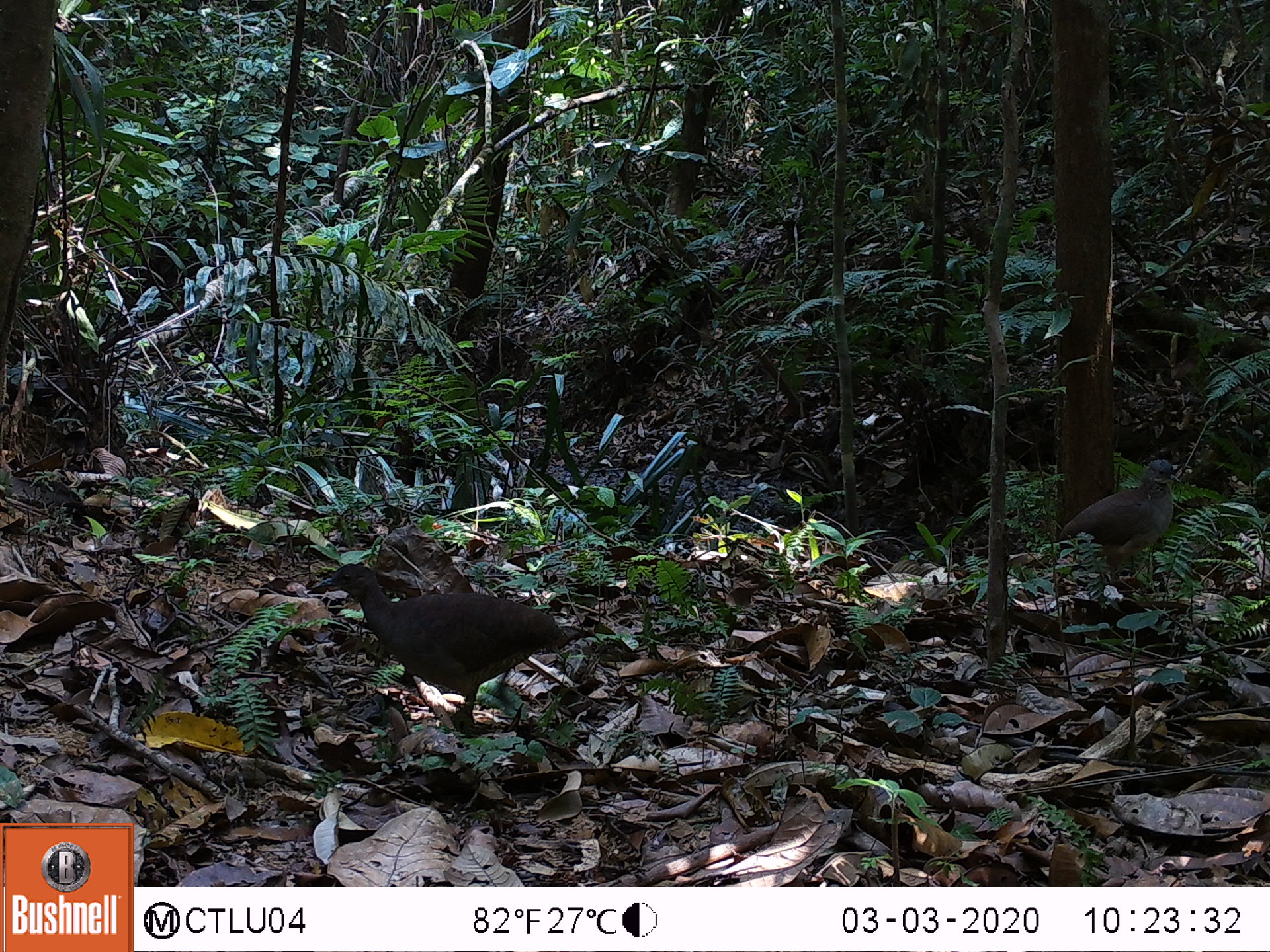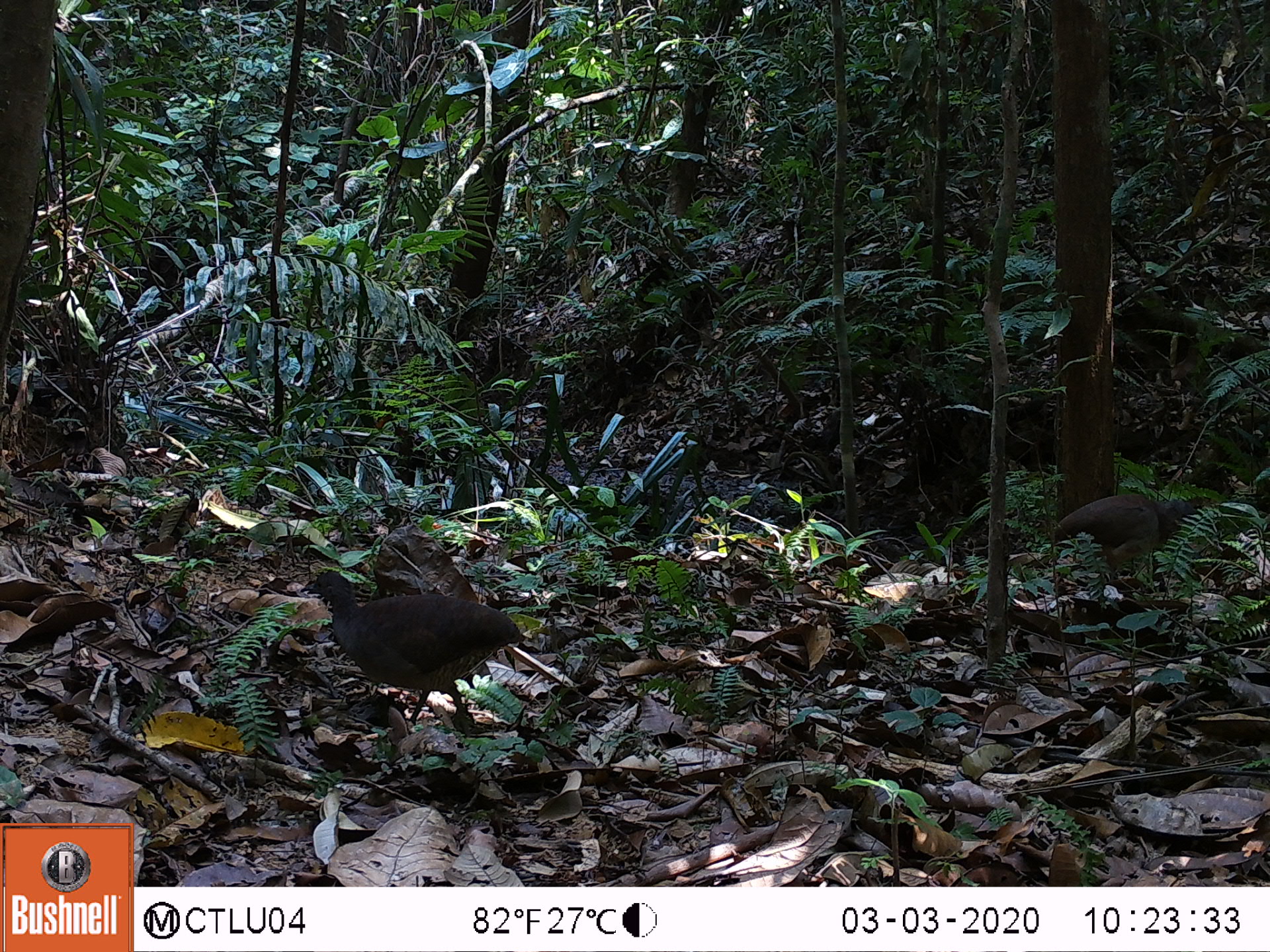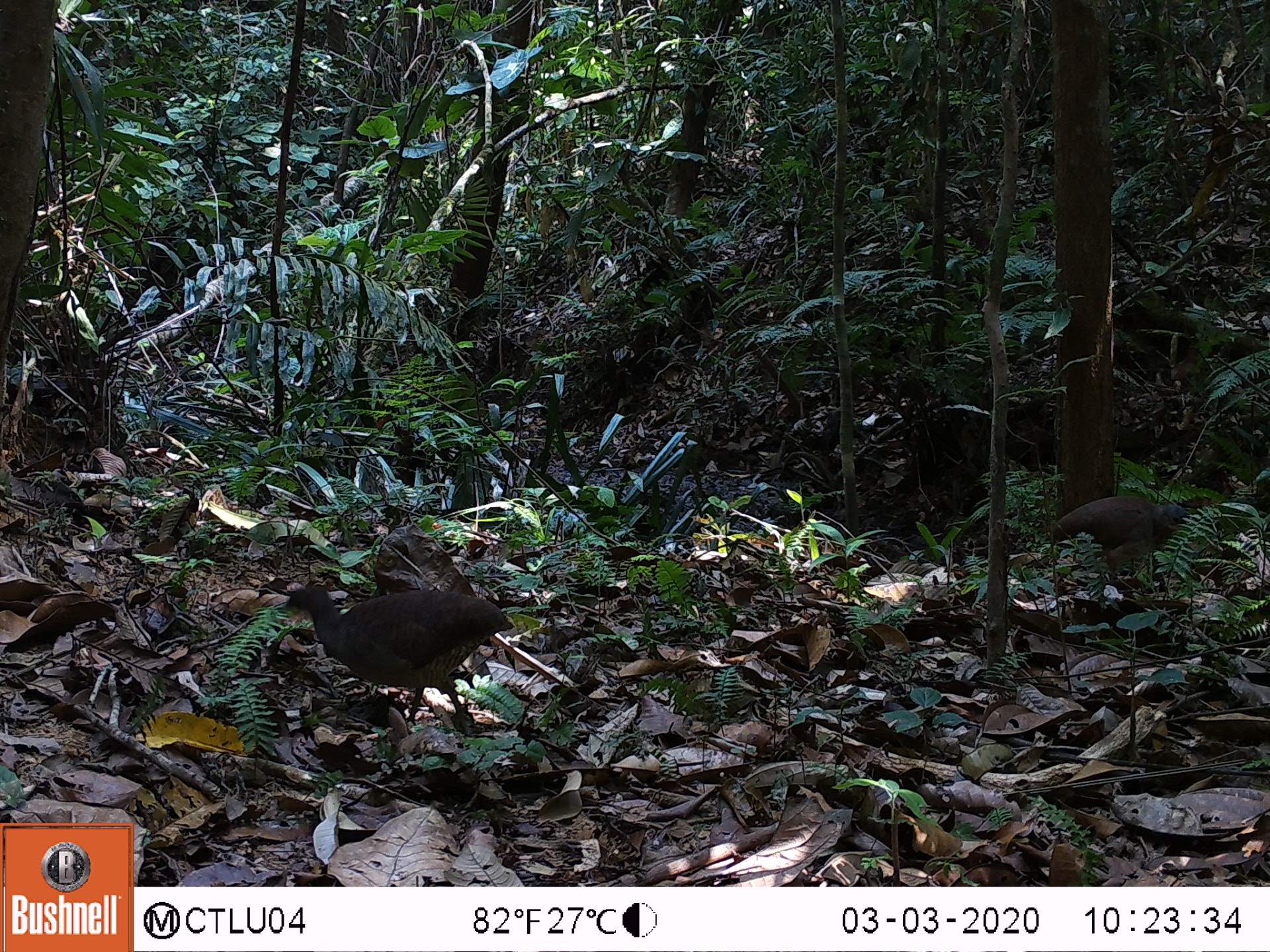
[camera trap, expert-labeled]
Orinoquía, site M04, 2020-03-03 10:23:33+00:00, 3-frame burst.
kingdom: Animalia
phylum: Chordata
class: Aves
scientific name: Aves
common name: bird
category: unknown bird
Unknown bird (bird) (Aves).